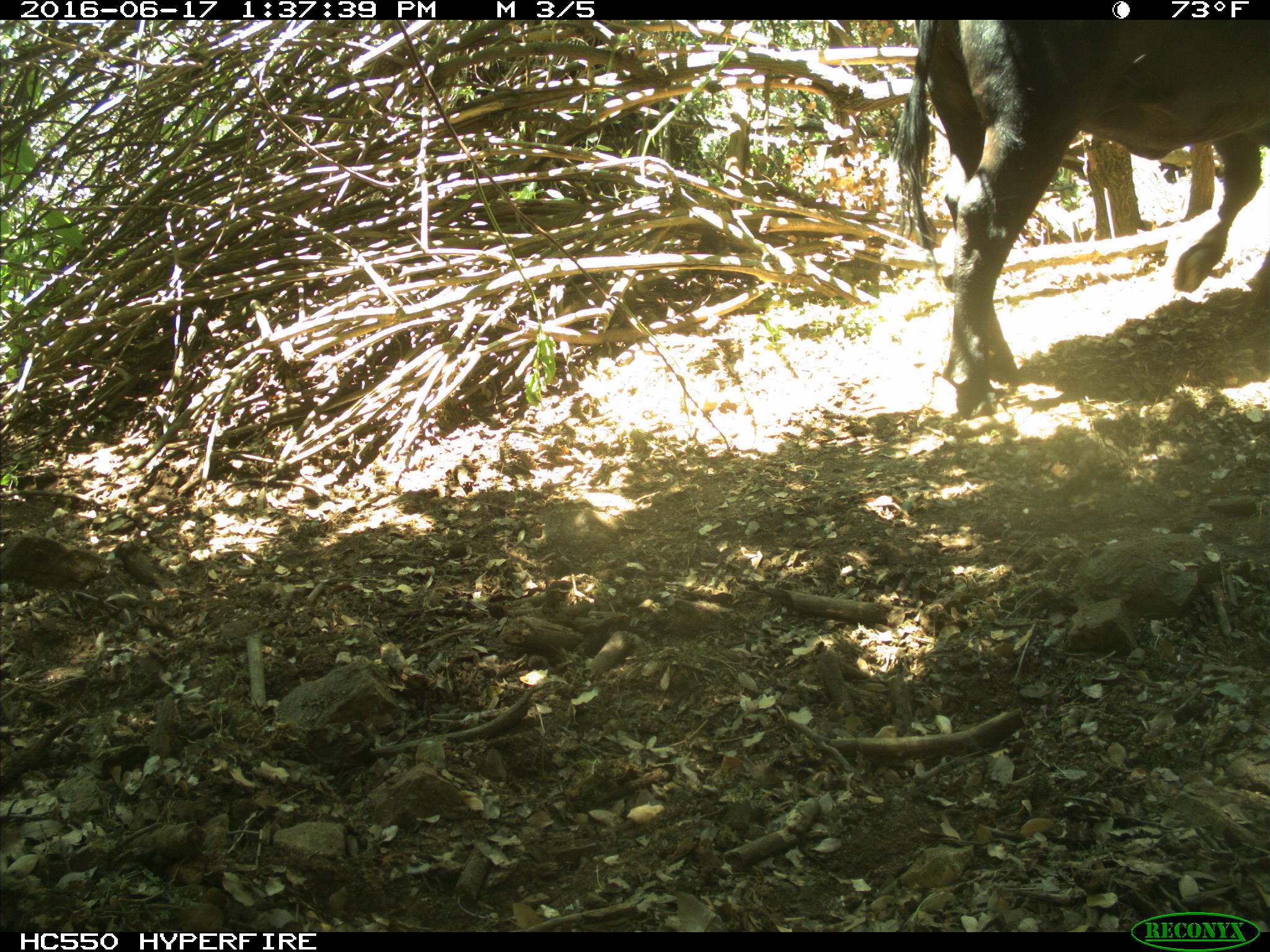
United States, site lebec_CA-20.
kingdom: Animalia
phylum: Chordata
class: Mammalia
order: Artiodactyla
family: Bovidae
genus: Bos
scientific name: Bos taurus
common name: domestic cow